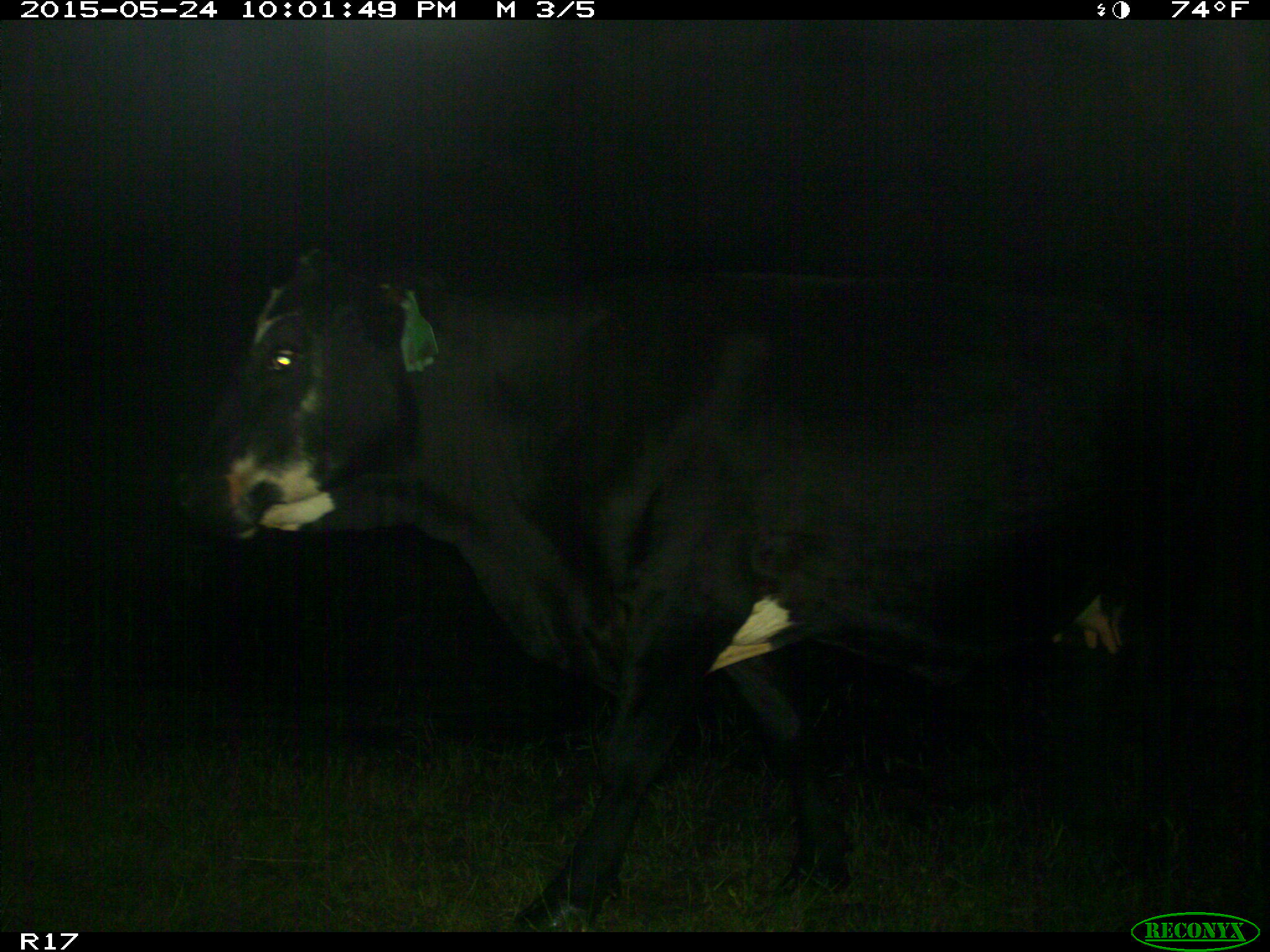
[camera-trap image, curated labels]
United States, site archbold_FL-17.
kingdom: Animalia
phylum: Chordata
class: Mammalia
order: Artiodactyla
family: Bovidae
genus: Bos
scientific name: Bos taurus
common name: domestic cow